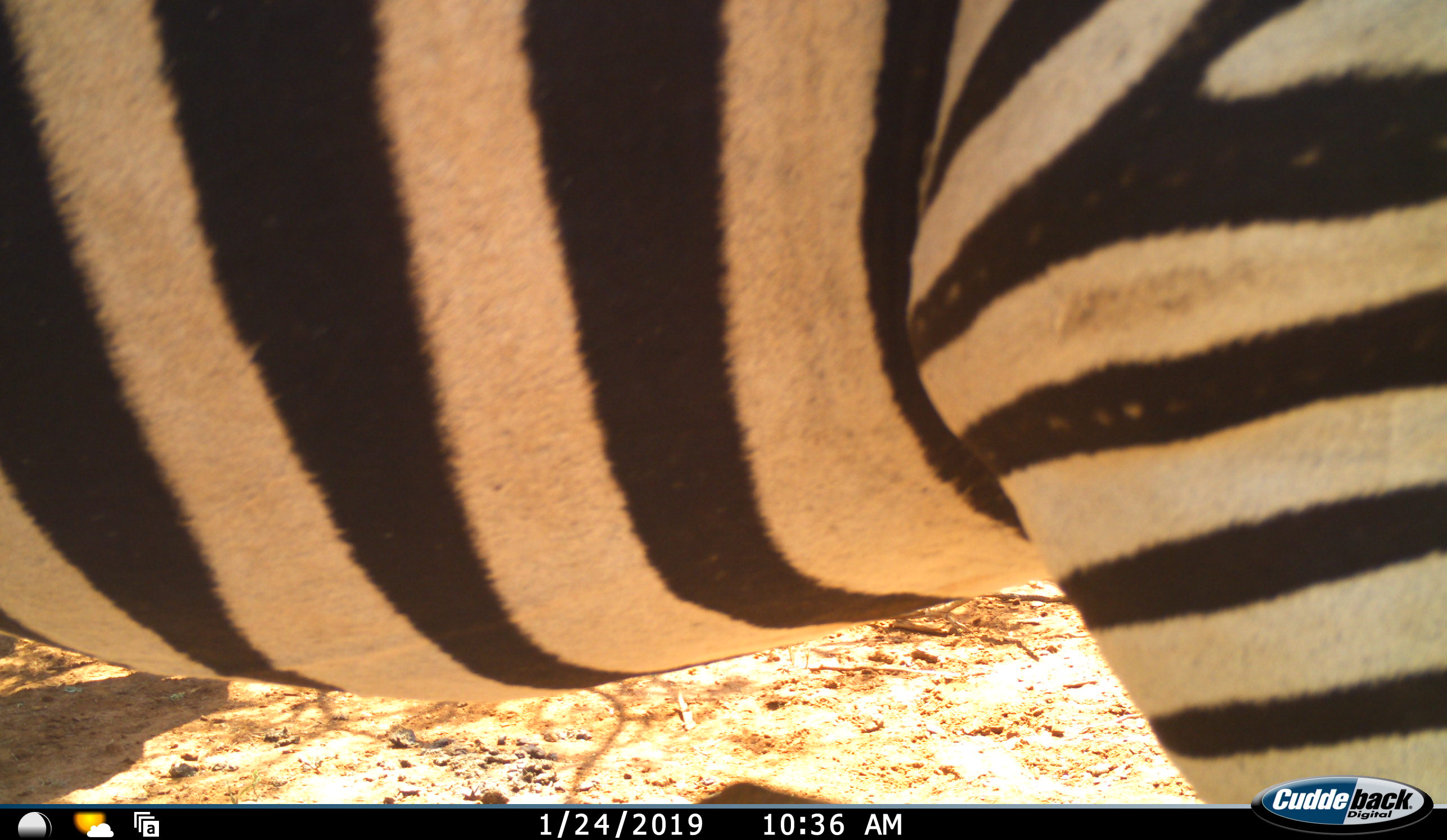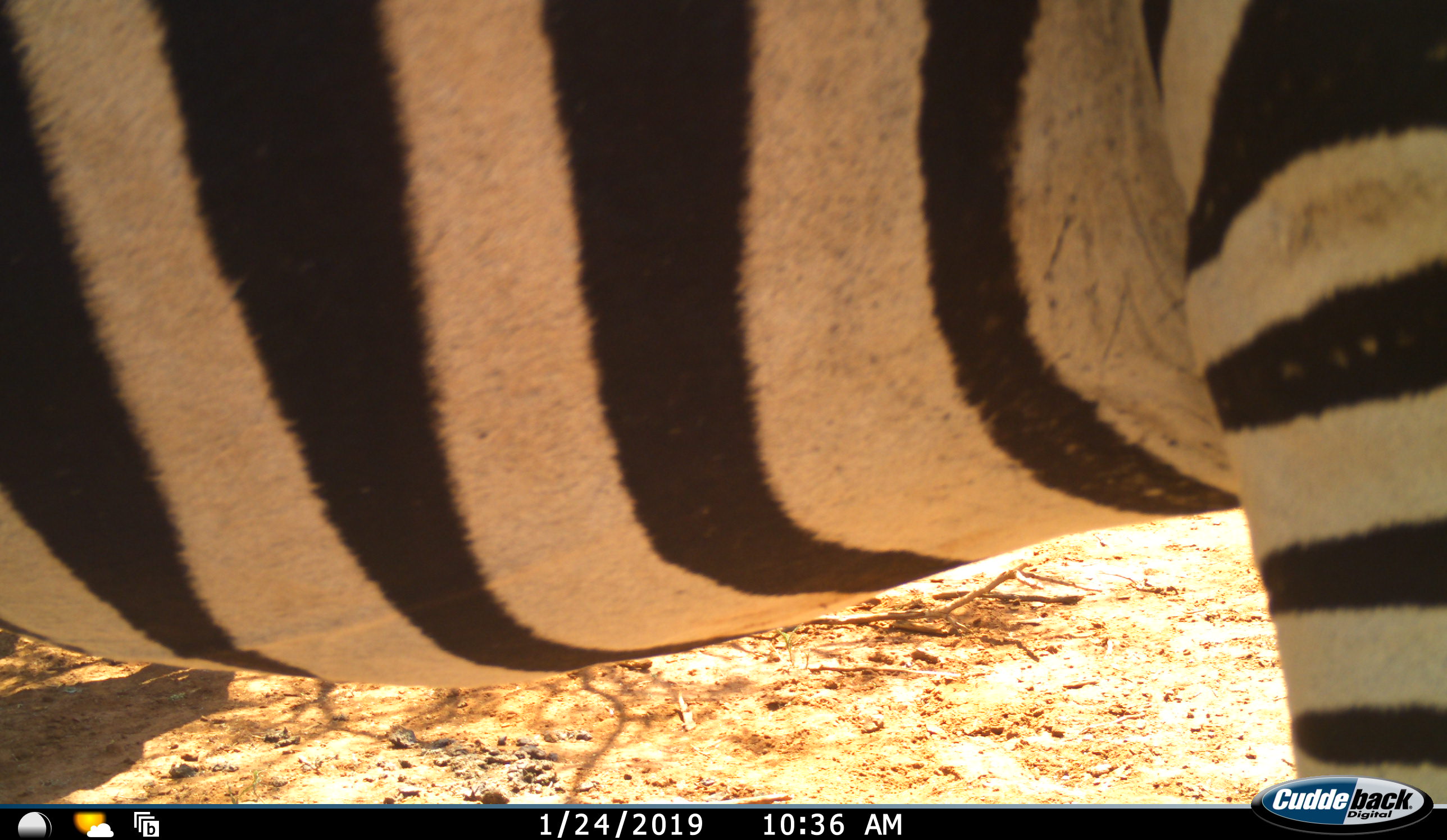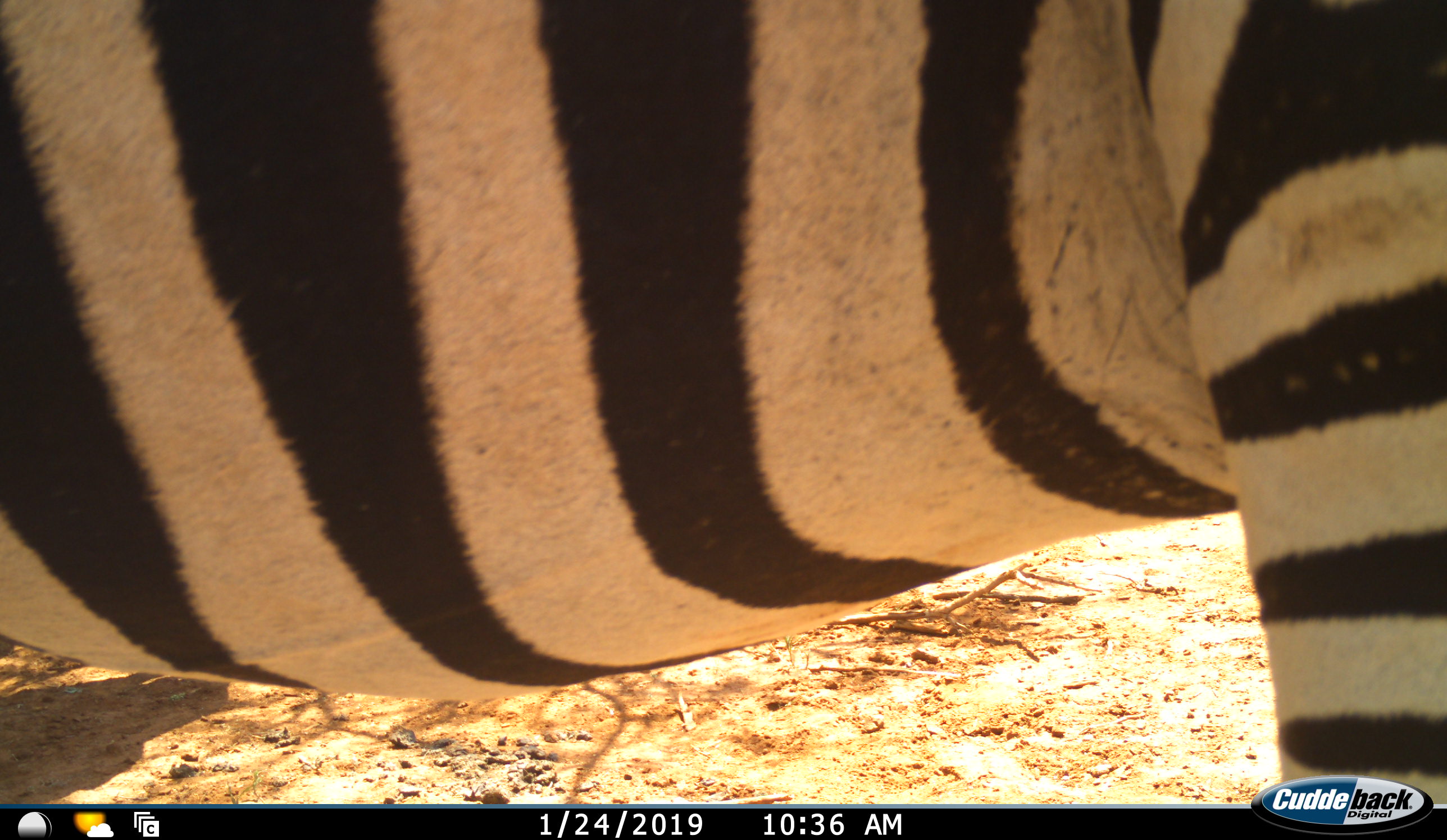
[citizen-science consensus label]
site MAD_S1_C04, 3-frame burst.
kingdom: Animalia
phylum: Chordata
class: Mammalia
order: Perissodactyla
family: Equidae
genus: Equus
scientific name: Equus quagga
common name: plains zebra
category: zebraplains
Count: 1.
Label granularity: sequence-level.